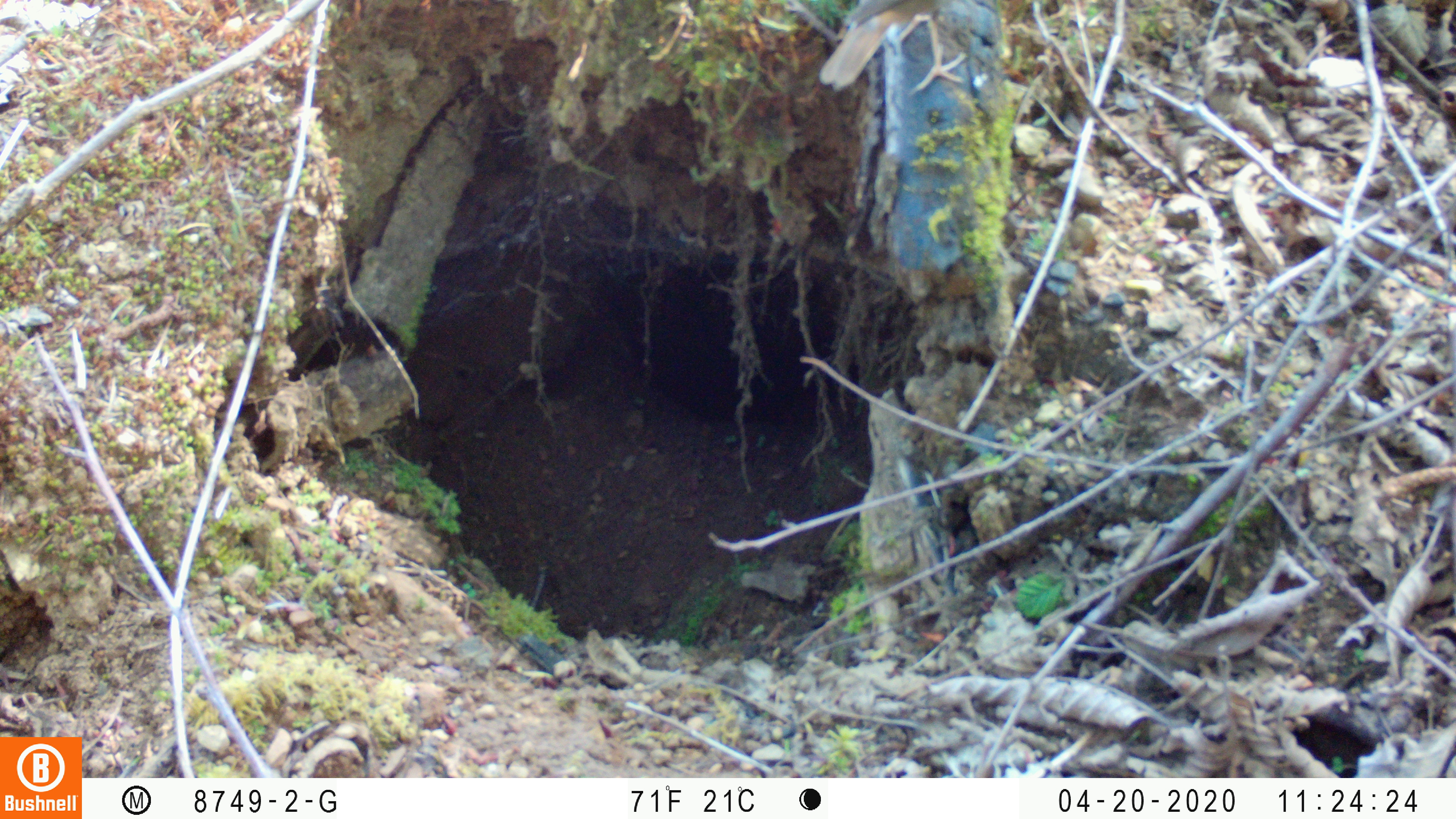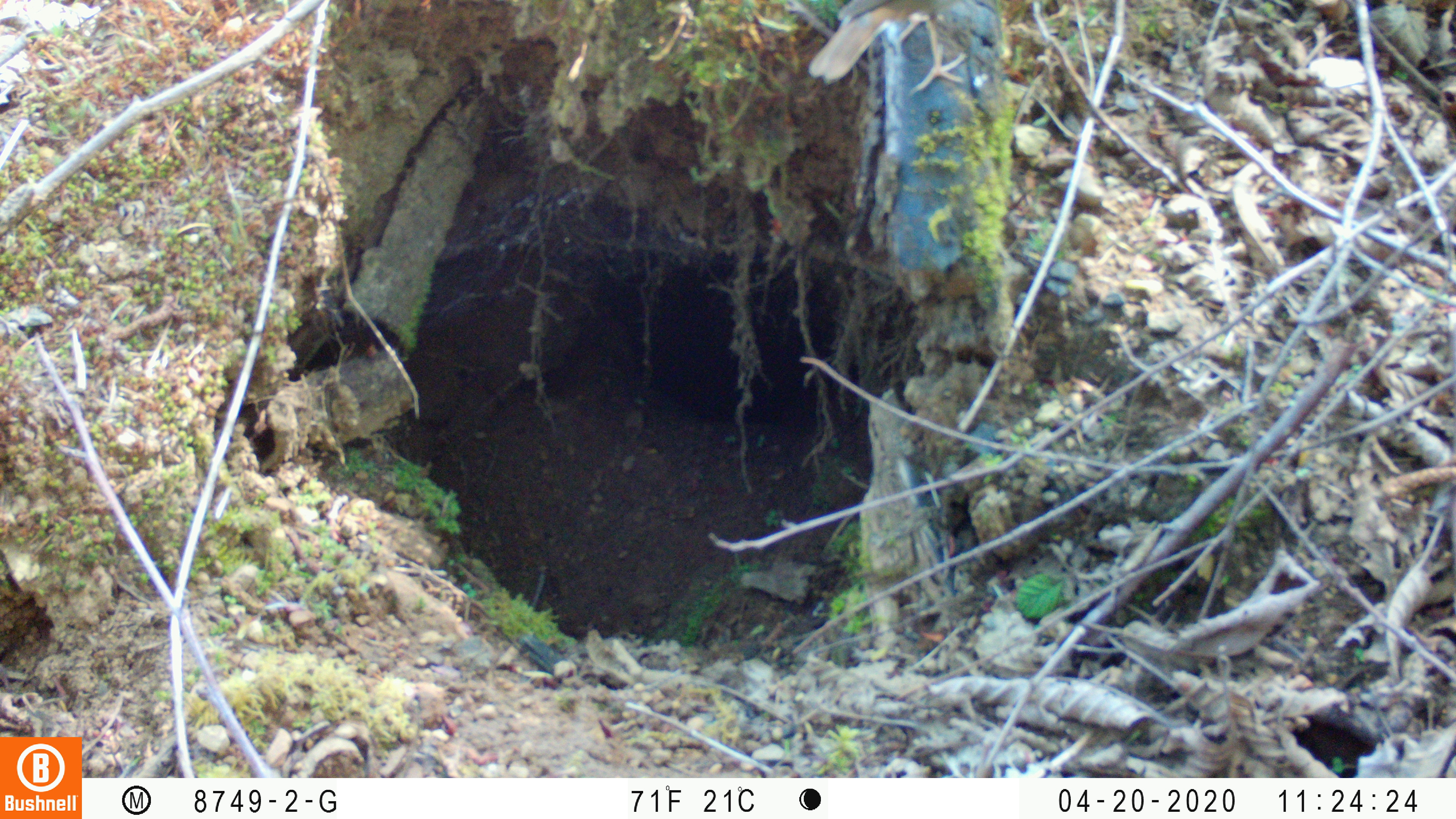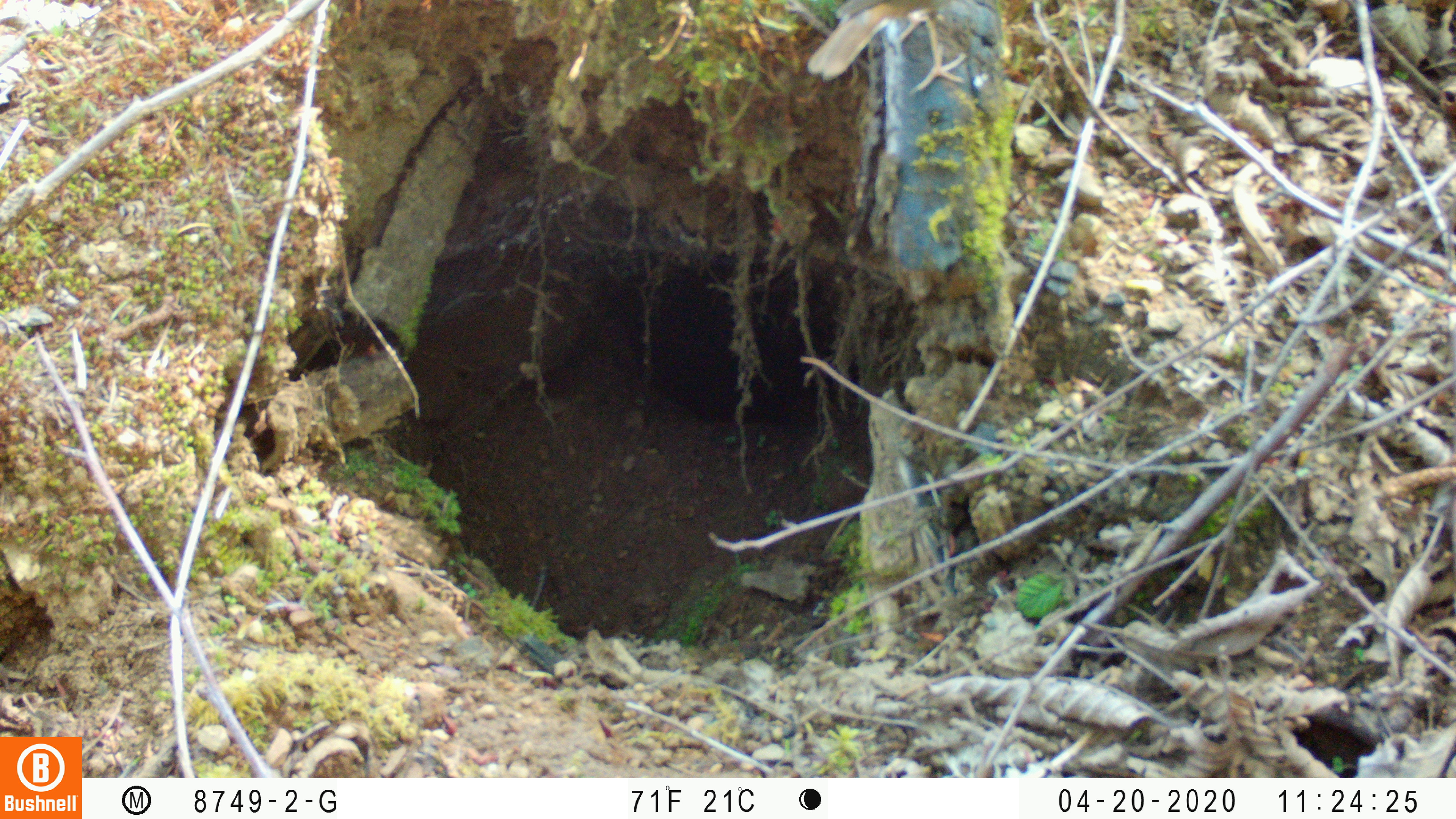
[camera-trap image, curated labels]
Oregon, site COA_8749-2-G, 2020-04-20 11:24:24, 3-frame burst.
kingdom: Animalia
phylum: Chordata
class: Aves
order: Passeriformes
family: Turdidae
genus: Catharus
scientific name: Catharus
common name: brown thrushes and nightingale-thrushes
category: catharus species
Catharus species (brown thrushes and nightingale-thrushes) (Catharus).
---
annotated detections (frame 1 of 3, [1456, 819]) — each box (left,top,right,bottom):
catharus species: (816,0,969,98)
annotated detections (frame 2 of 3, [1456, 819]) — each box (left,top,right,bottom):
catharus species: (802,1,968,97)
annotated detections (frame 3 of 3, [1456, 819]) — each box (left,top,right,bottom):
catharus species: (802,0,966,94)